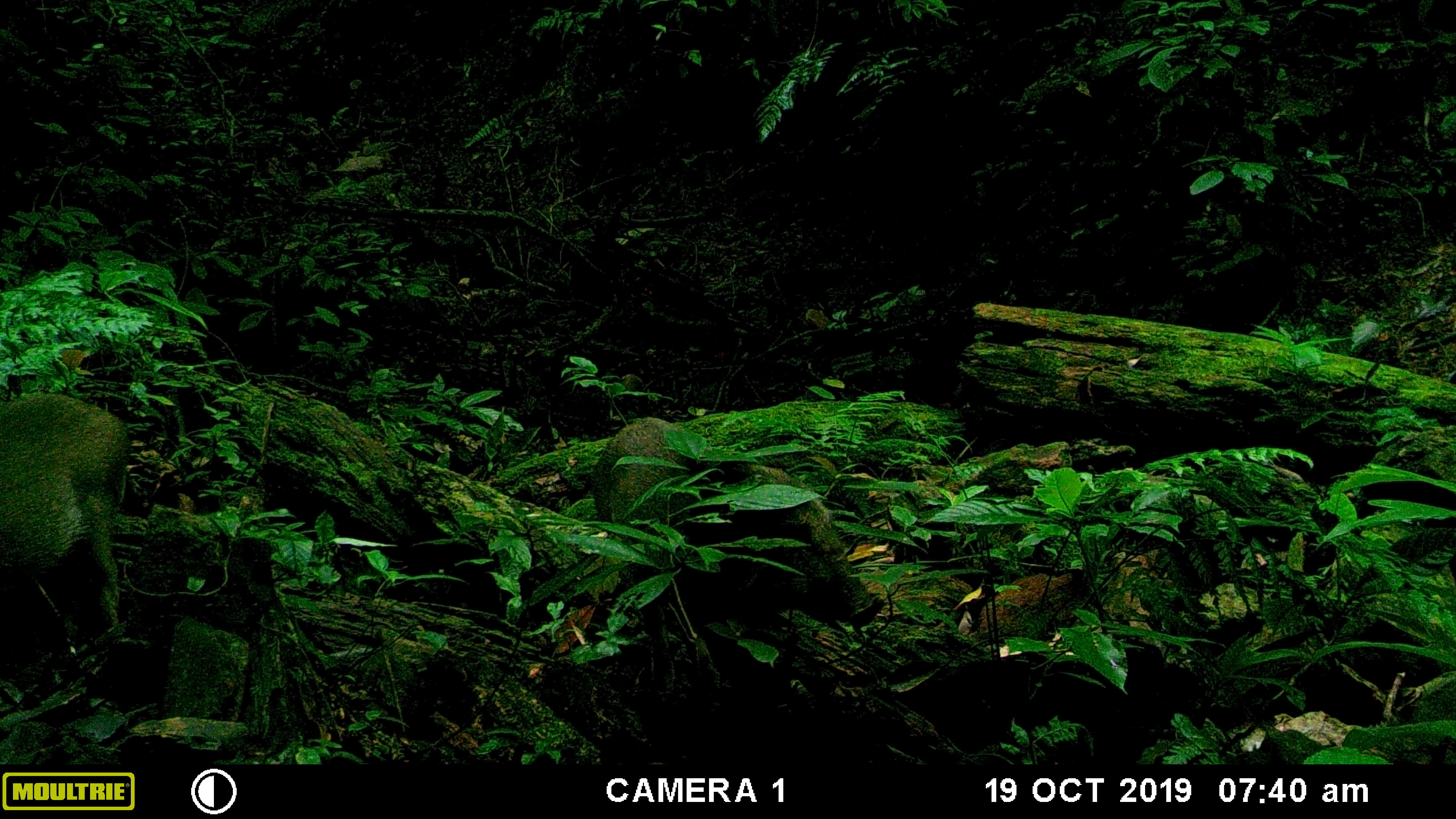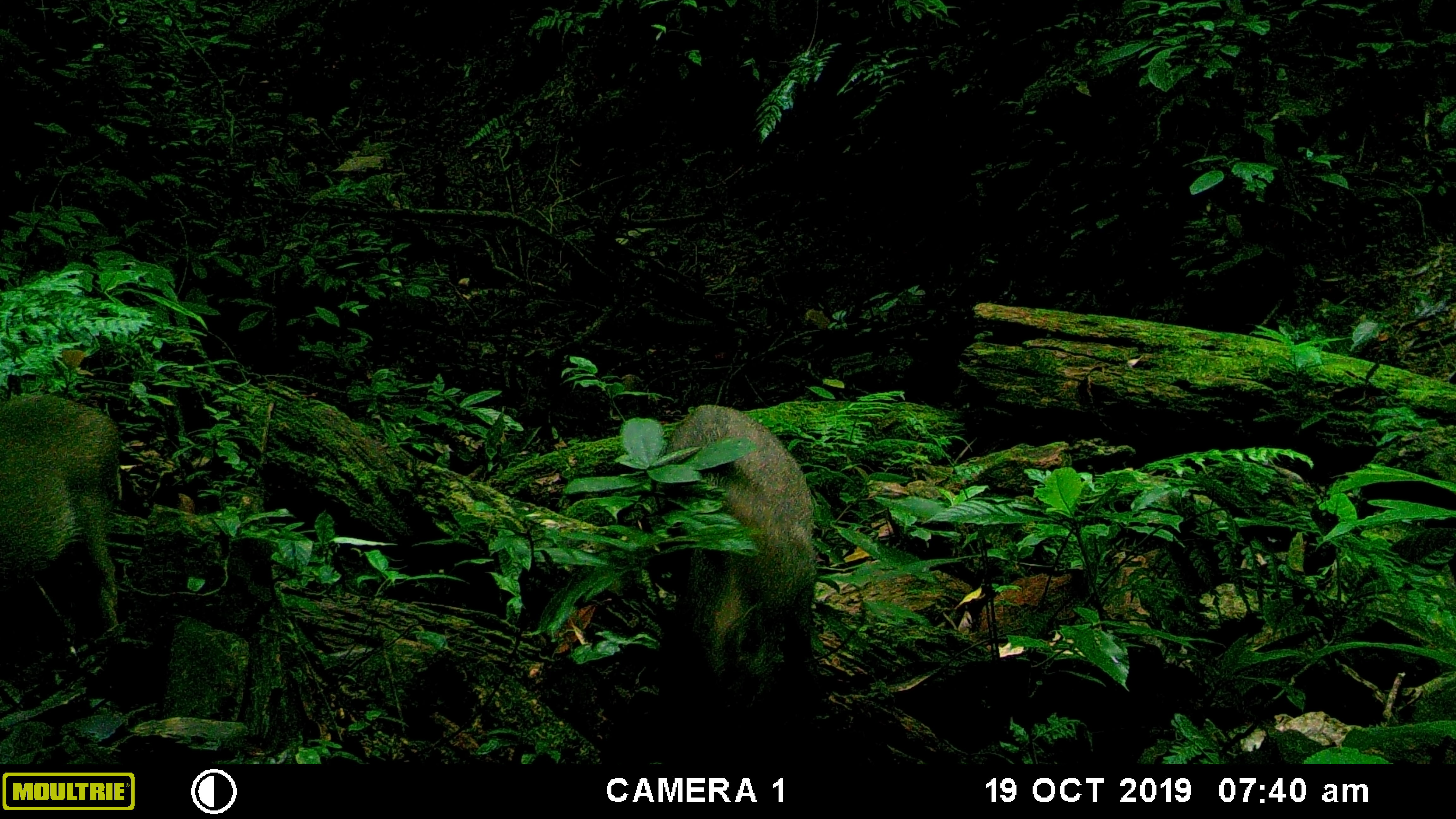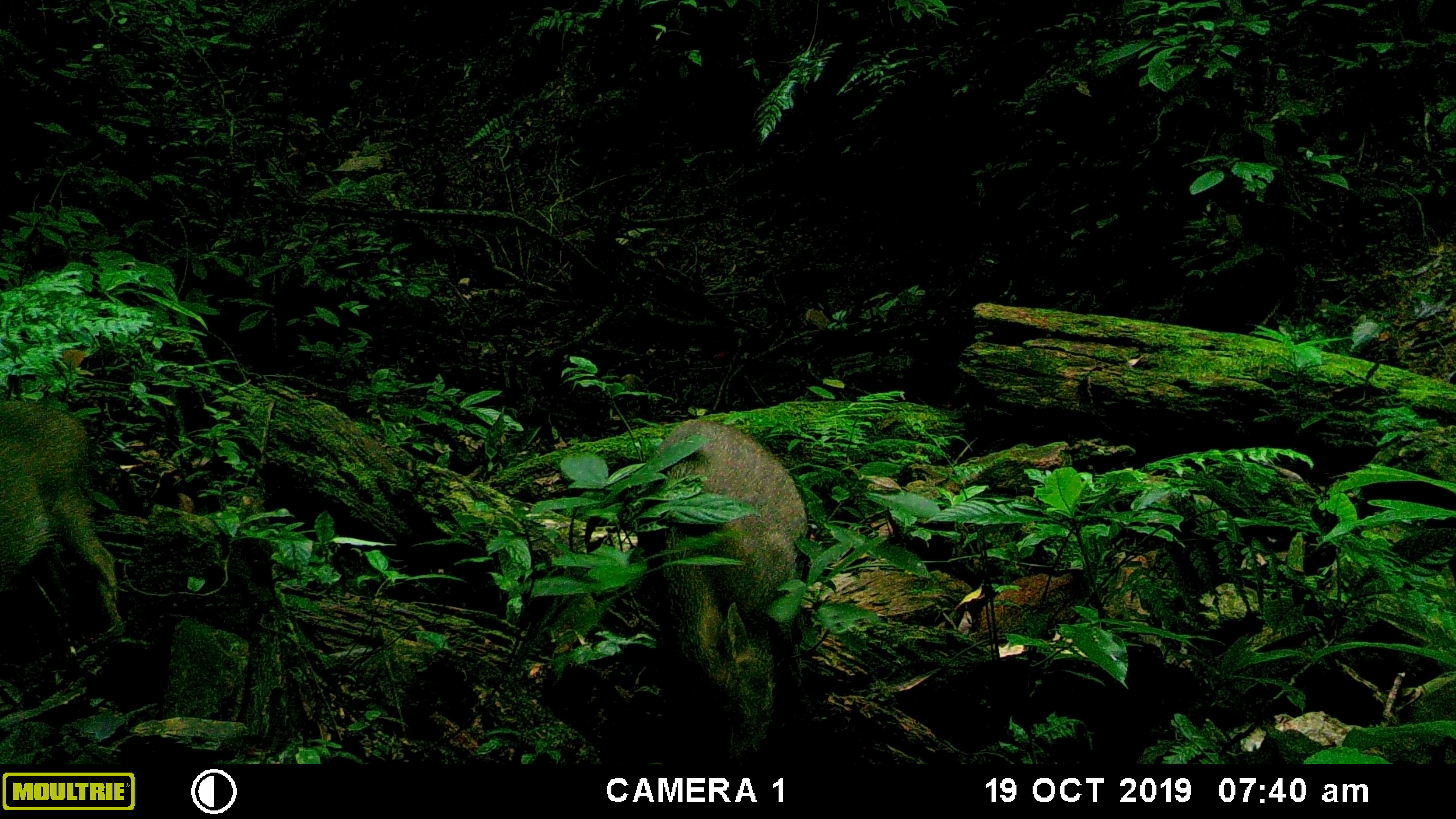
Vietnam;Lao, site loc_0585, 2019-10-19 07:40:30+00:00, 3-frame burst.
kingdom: Animalia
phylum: Chordata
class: Mammalia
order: Artiodactyla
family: Suidae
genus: Sus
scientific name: Sus scrofa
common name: eurasian wild pig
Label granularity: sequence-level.